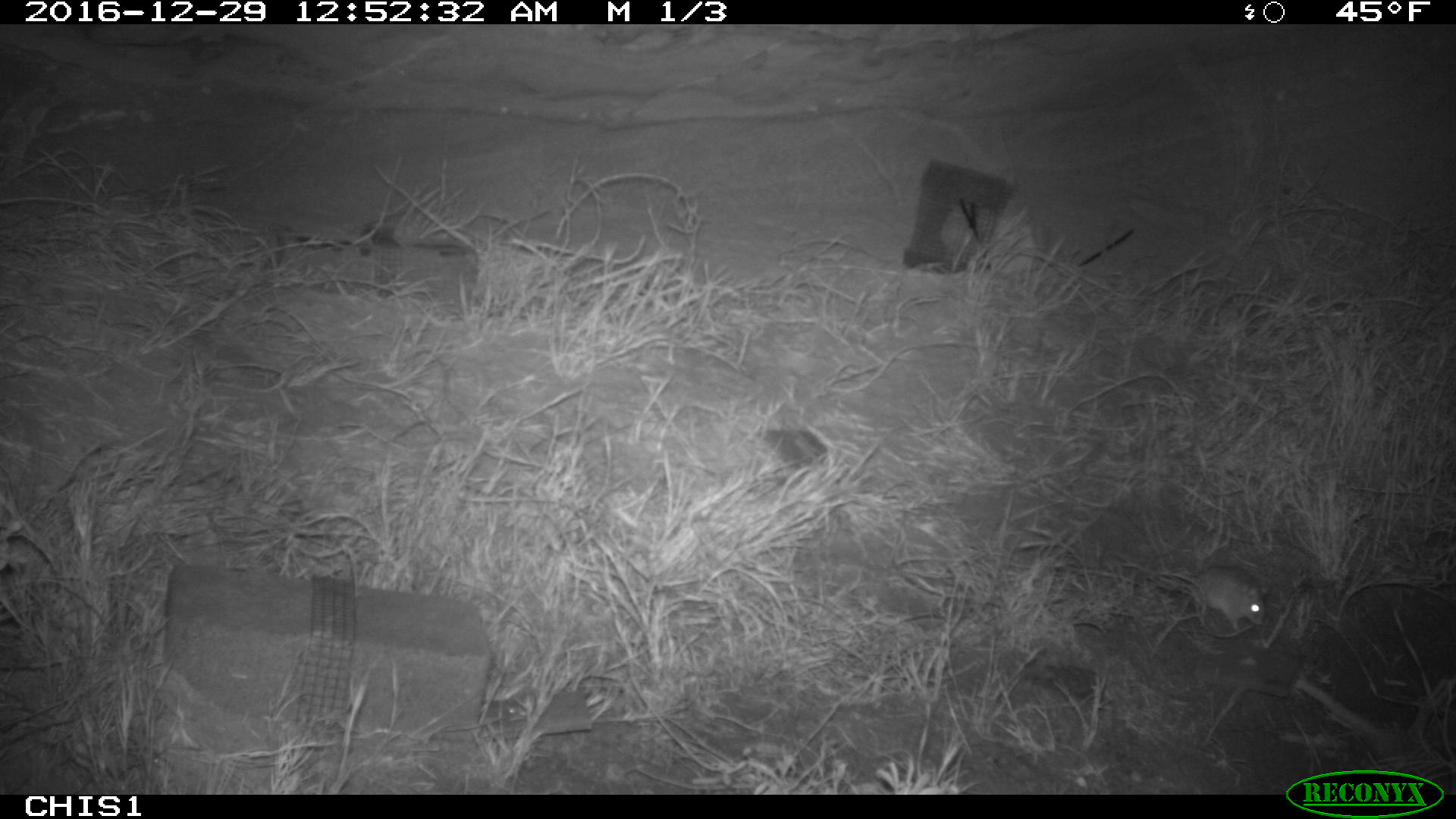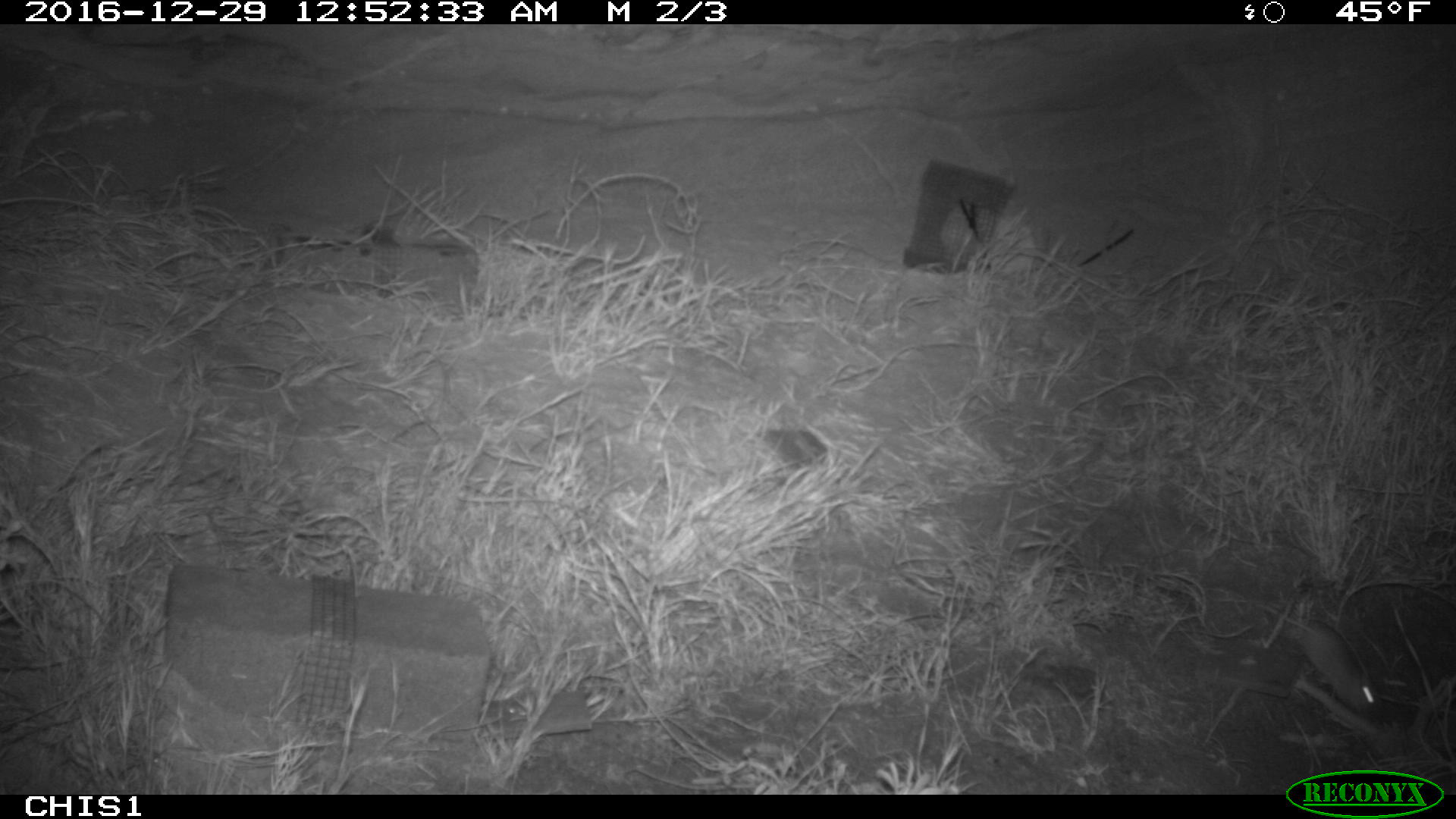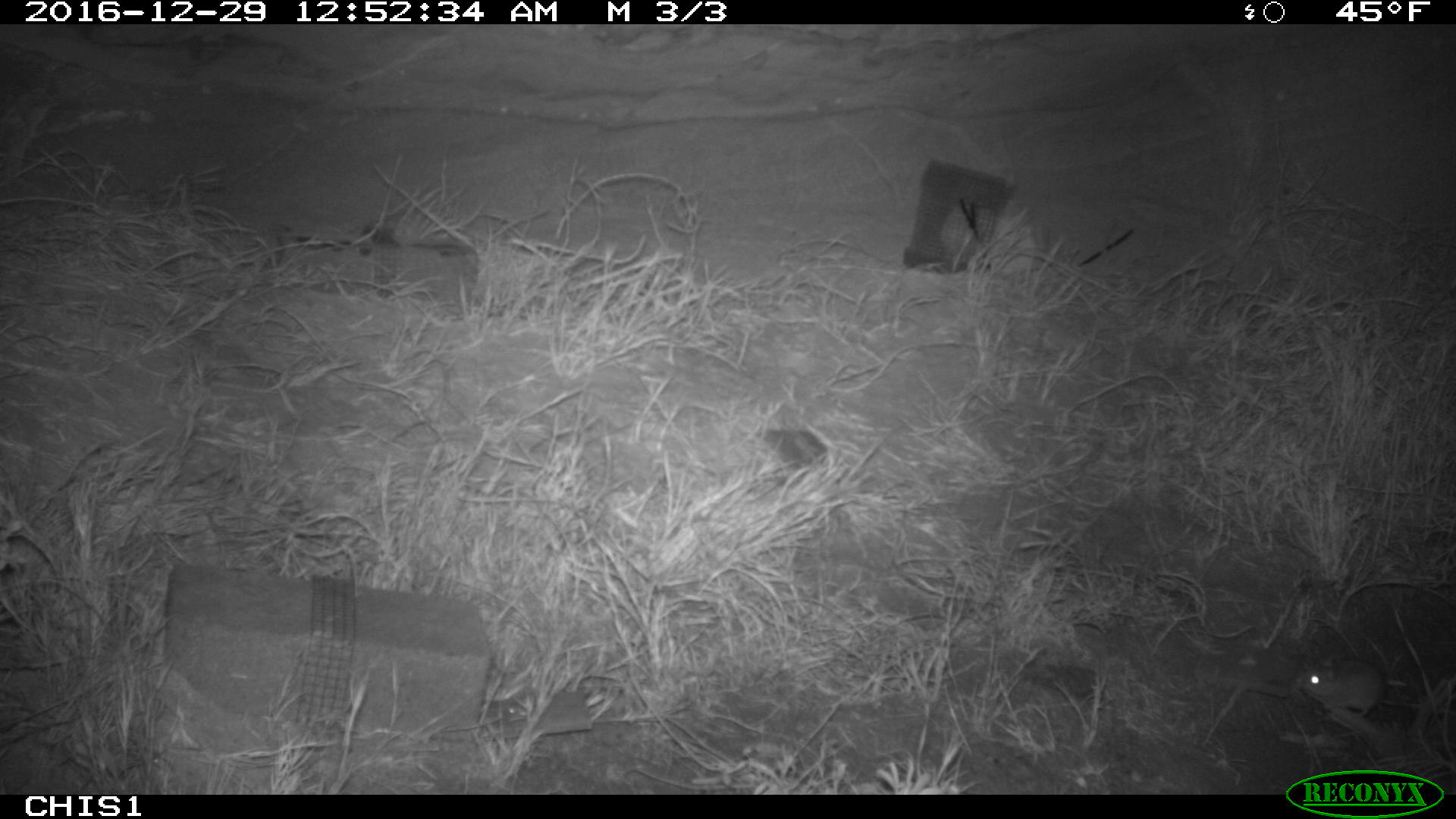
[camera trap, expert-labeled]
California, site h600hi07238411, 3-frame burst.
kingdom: Animalia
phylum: Chordata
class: Mammalia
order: Rodentia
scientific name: Rodentia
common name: rodent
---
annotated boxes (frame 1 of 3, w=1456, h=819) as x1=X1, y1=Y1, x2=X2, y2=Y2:
rodent: x1=1193, y1=565, x2=1266, y2=630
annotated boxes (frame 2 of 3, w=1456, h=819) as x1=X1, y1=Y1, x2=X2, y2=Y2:
rodent: x1=1254, y1=597, x2=1381, y2=717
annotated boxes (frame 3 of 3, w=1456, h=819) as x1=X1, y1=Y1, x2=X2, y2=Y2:
rodent: x1=1298, y1=657, x2=1387, y2=715